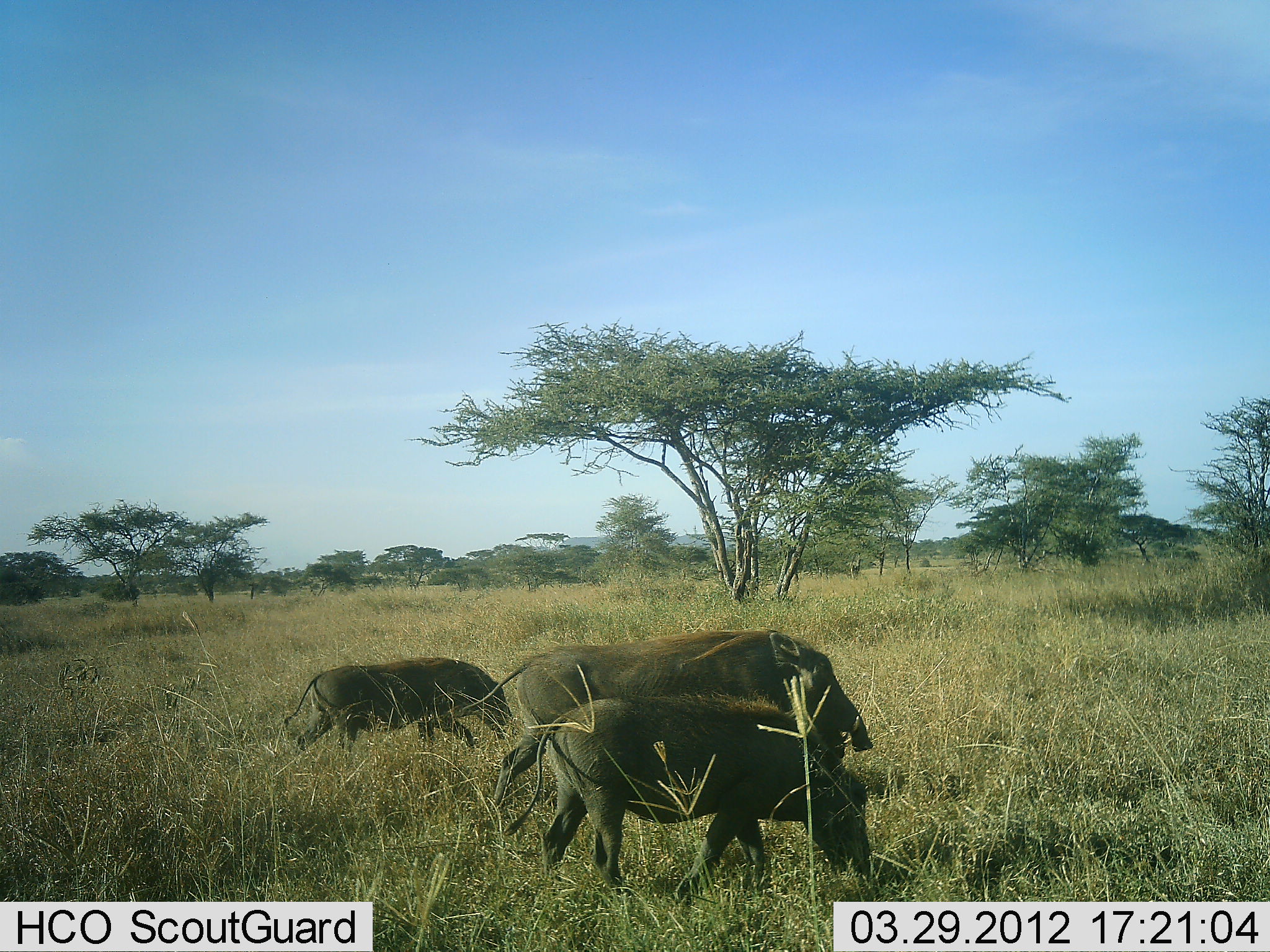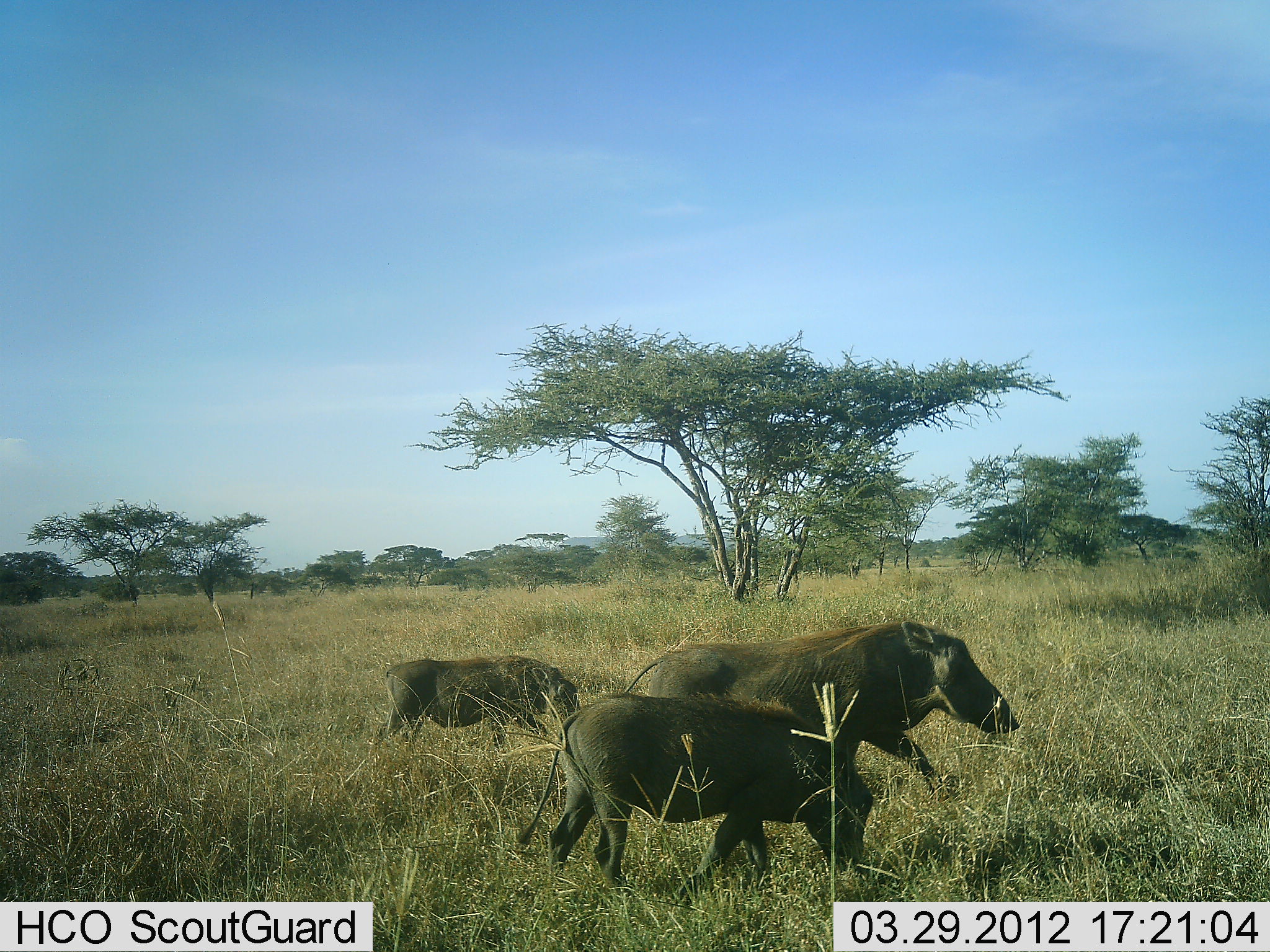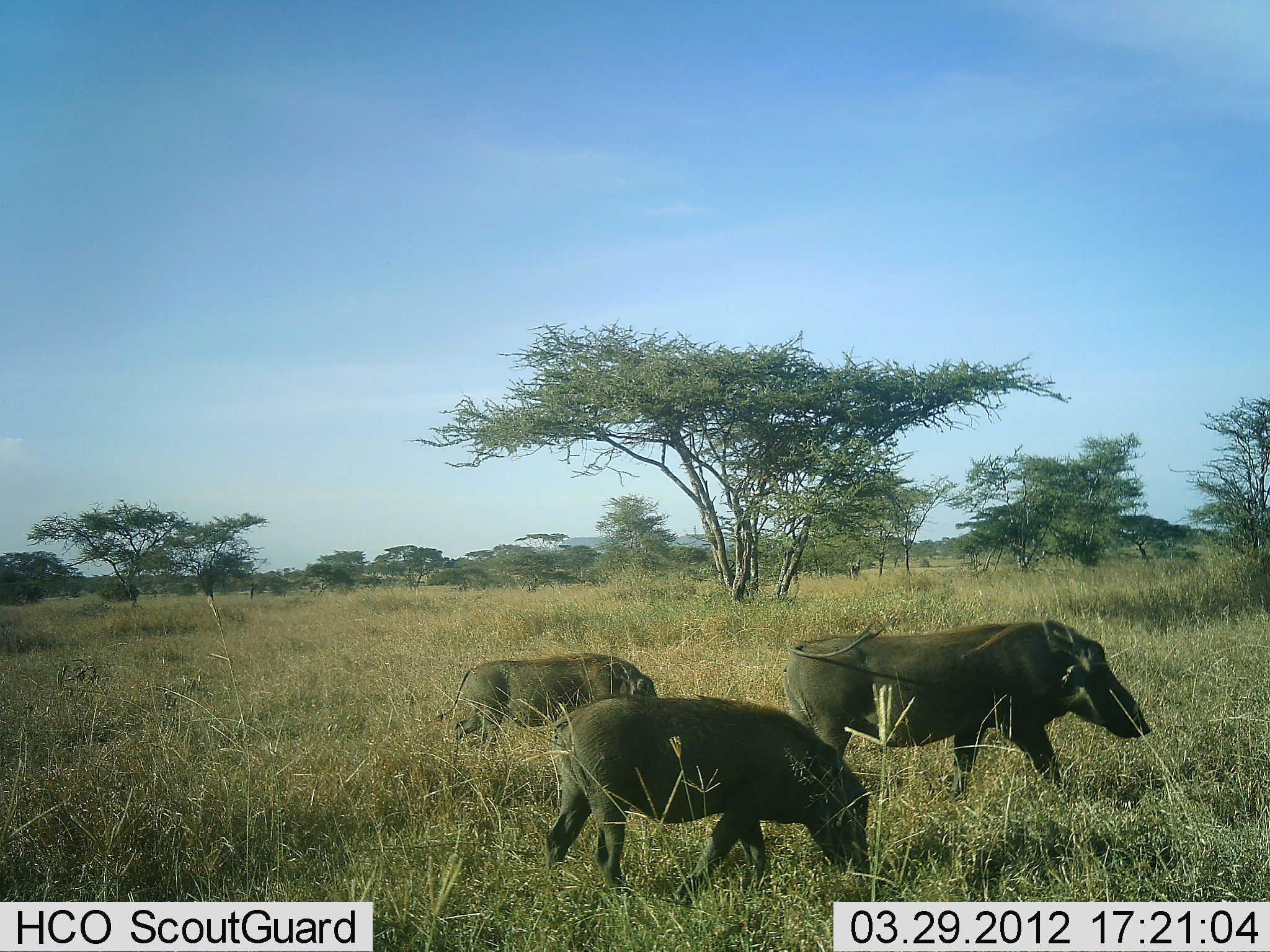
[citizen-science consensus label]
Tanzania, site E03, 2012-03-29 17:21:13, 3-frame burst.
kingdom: Animalia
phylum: Chordata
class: Mammalia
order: Artiodactyla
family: Suidae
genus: Phacochoerus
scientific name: Phacochoerus africanus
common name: warthog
Warthog (Phacochoerus africanus), count 3. Behavior (volunteer vote fractions): standing 4%, resting 0%, moving 96%, interacting 0%. Young present (vote fraction): 26%. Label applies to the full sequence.